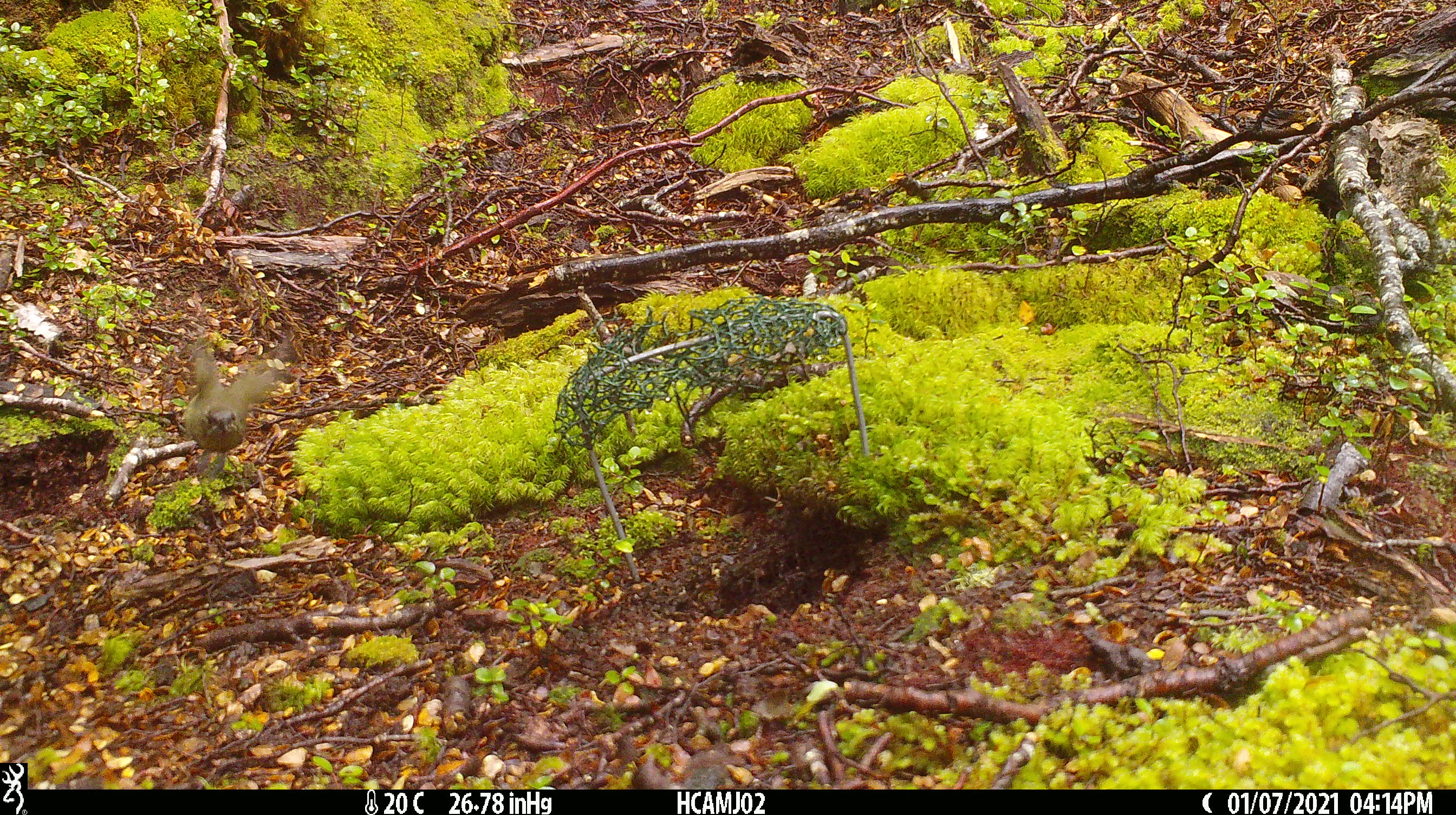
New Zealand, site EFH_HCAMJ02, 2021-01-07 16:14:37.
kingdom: Animalia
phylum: Chordata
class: Aves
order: Passeriformes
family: Meliphagidae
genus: Anthornis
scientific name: Anthornis melanura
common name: new zealand bellbird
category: bellbird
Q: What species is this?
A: Bellbird (new zealand bellbird) (Anthornis melanura).